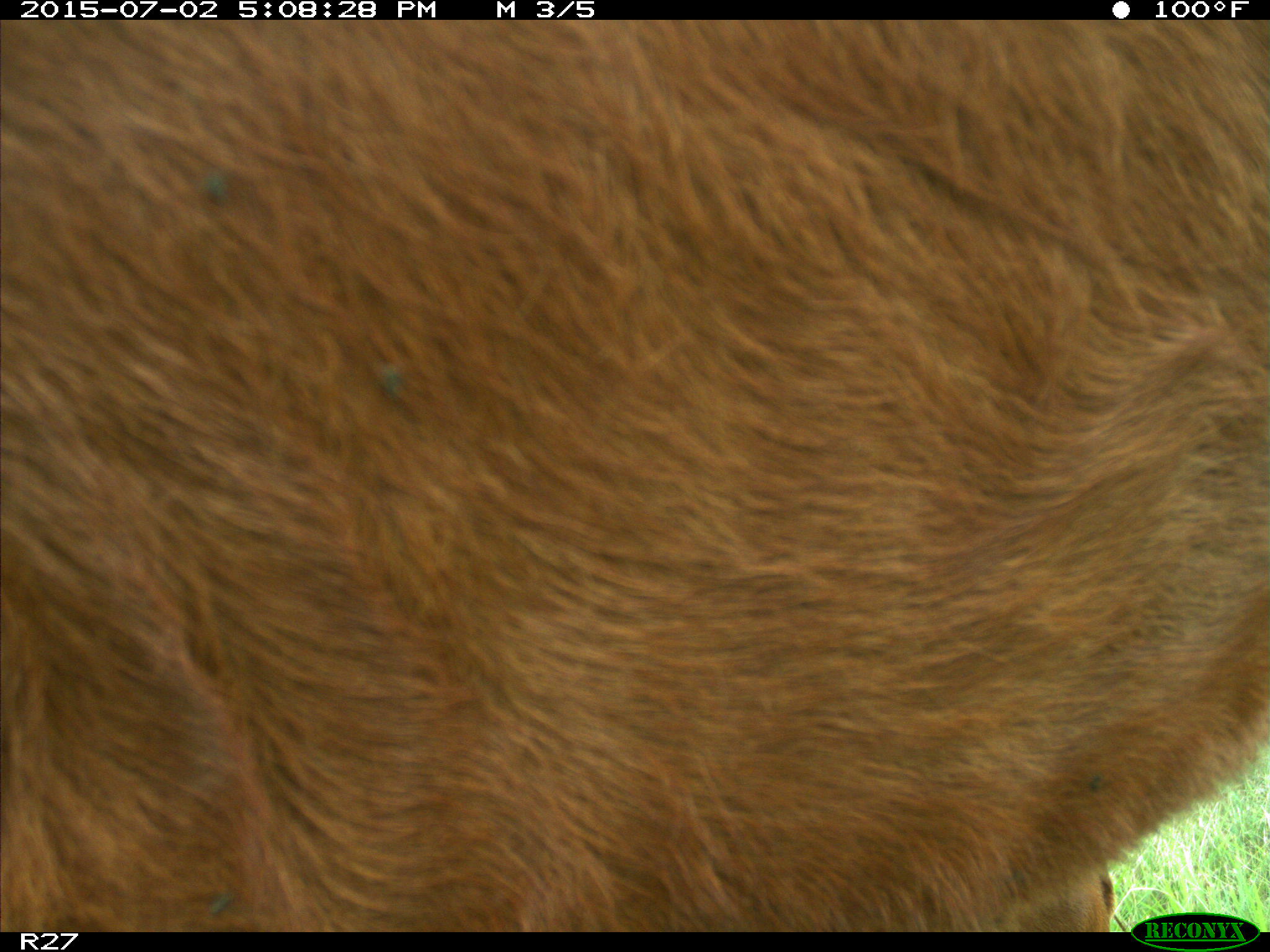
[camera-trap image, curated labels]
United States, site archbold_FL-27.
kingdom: Animalia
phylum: Chordata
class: Mammalia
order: Artiodactyla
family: Bovidae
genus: Bos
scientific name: Bos taurus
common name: domestic cow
Bos taurus (domestic cow).